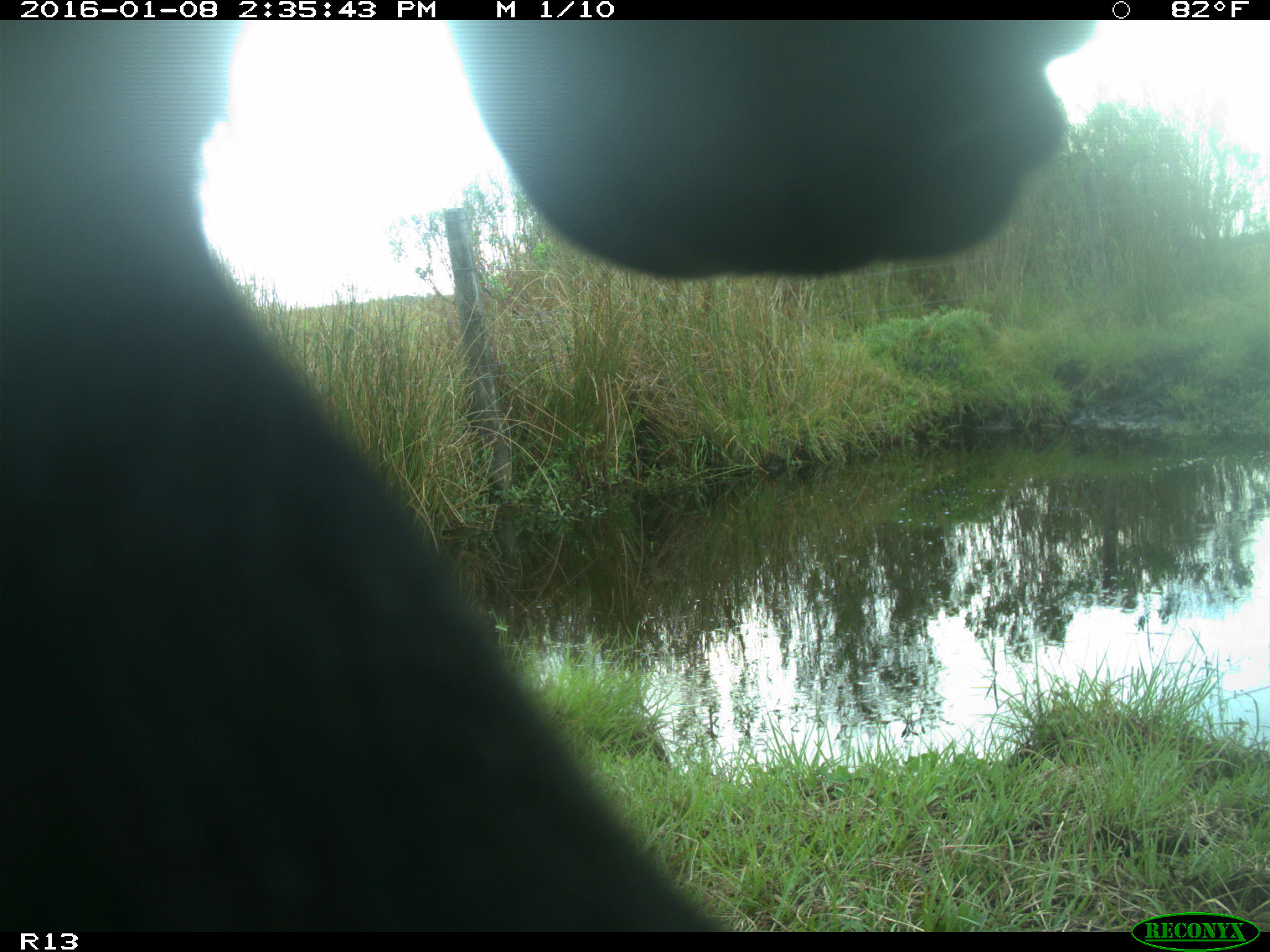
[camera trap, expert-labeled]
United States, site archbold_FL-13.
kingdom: Animalia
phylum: Chordata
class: Mammalia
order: Artiodactyla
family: Bovidae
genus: Bos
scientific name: Bos taurus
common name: domestic cow